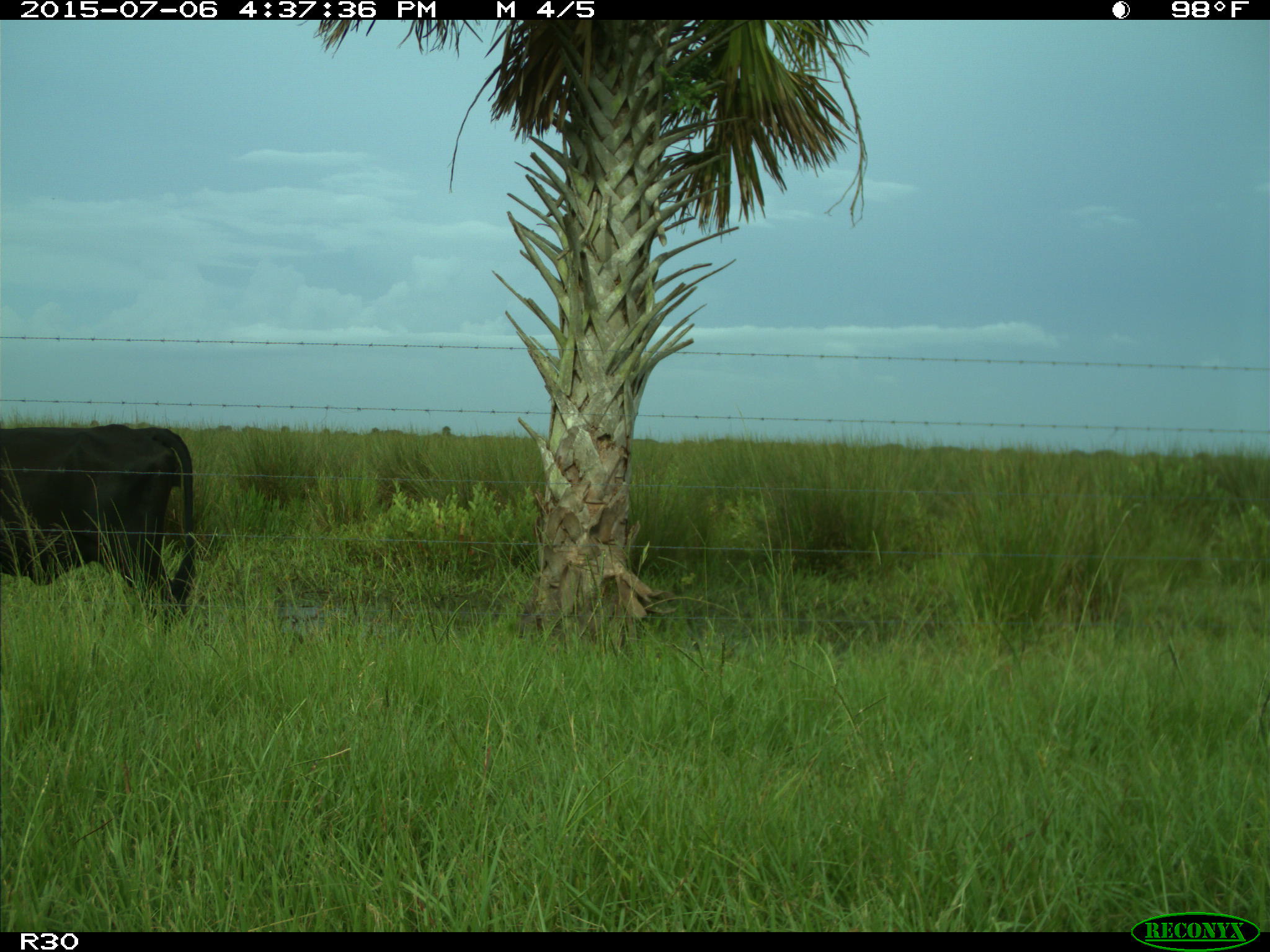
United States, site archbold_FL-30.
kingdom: Animalia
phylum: Chordata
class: Mammalia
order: Artiodactyla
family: Bovidae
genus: Bos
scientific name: Bos taurus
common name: domestic cow